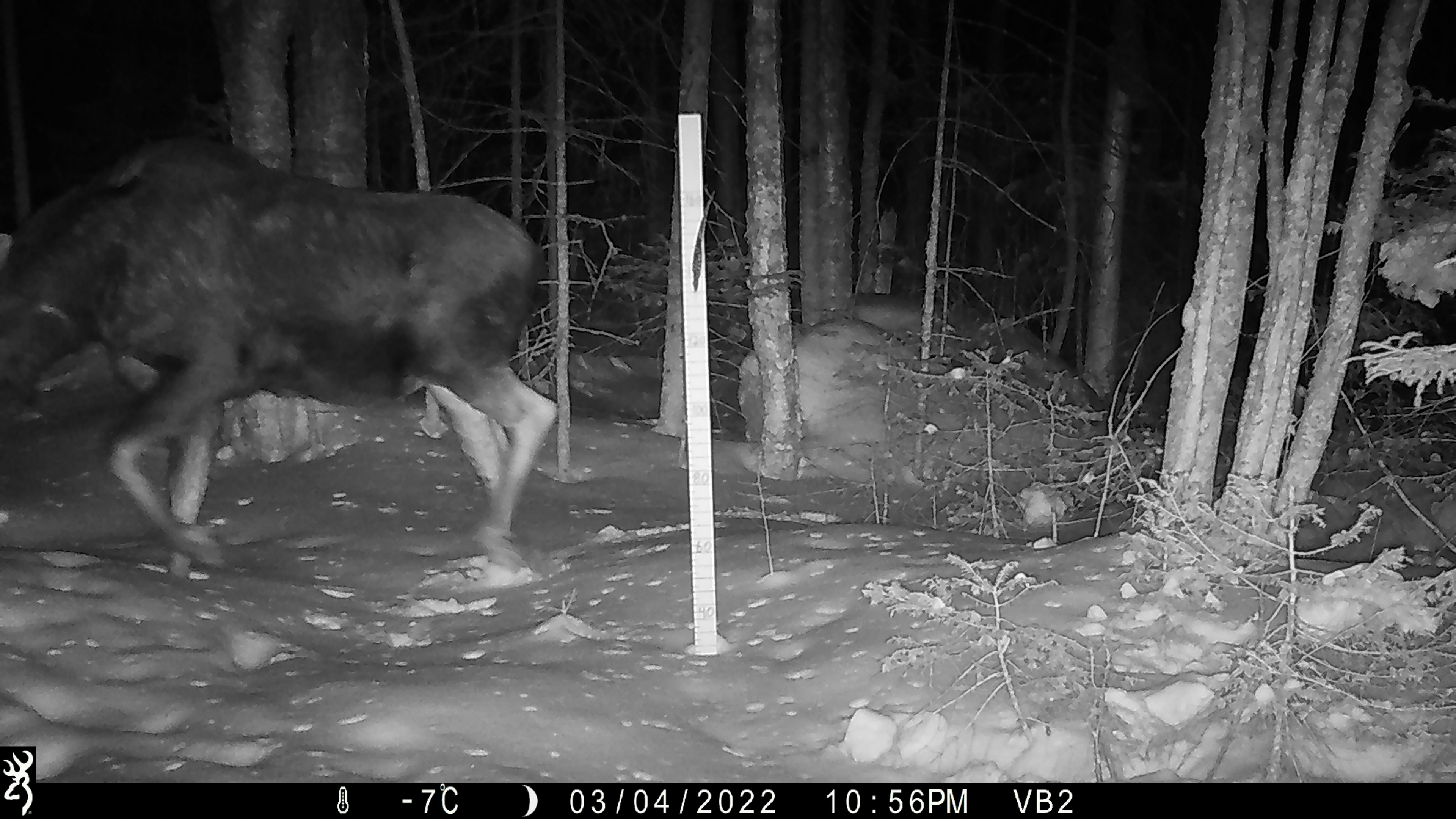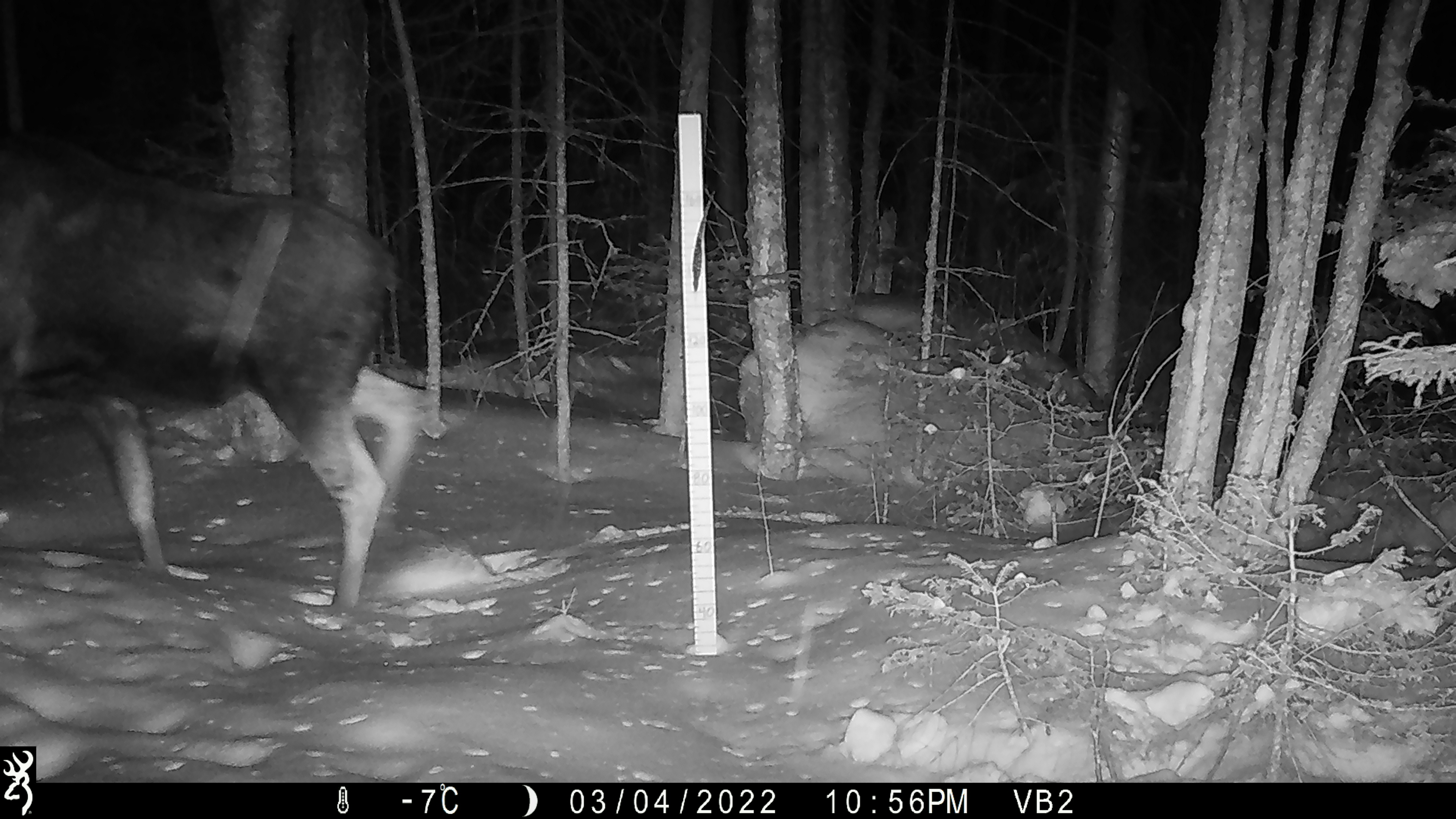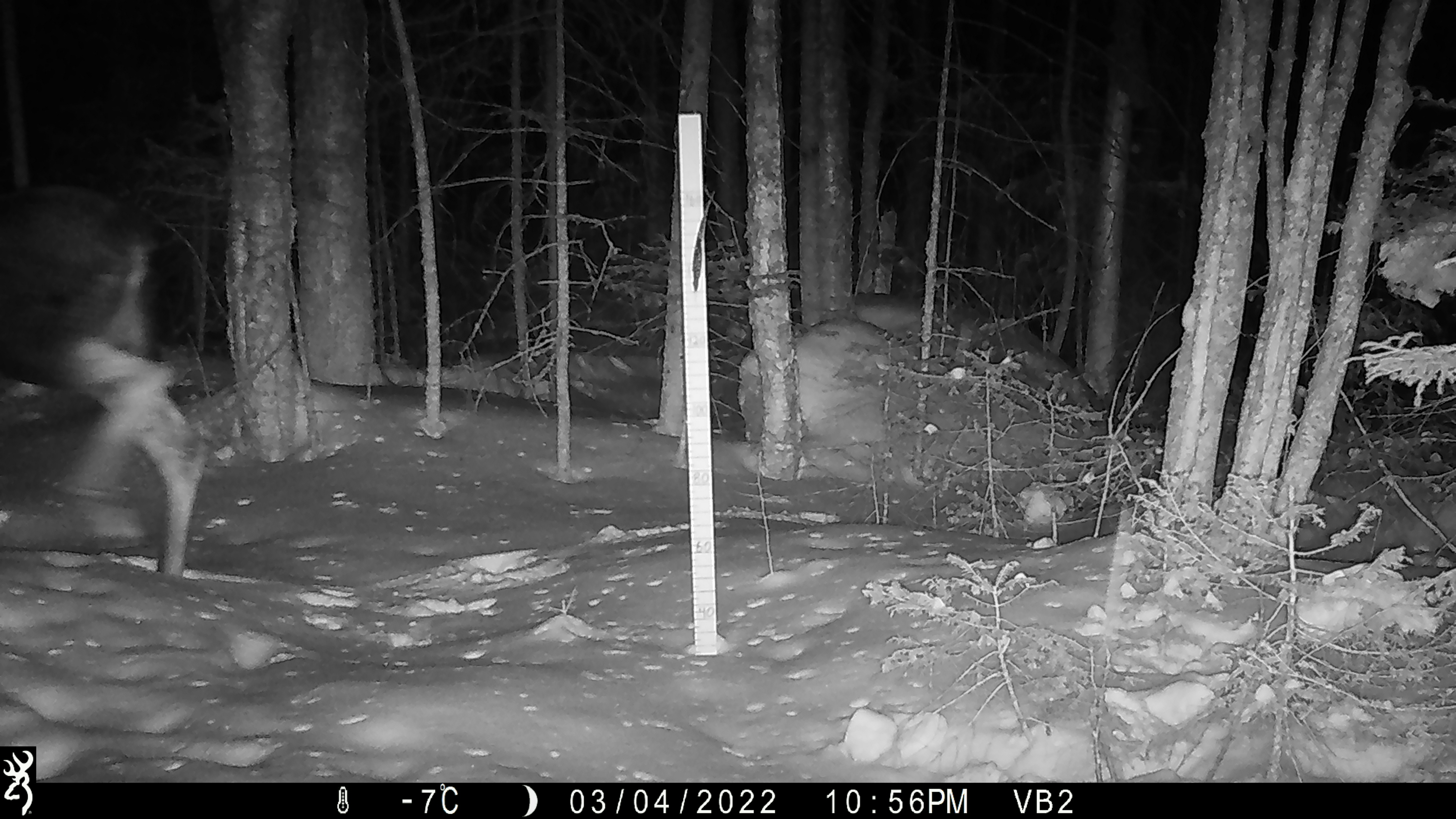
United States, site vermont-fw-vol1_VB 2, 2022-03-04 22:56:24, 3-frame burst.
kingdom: Animalia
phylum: Chordata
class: Mammalia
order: Artiodactyla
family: Cervidae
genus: Alces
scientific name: Alces alces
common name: moose